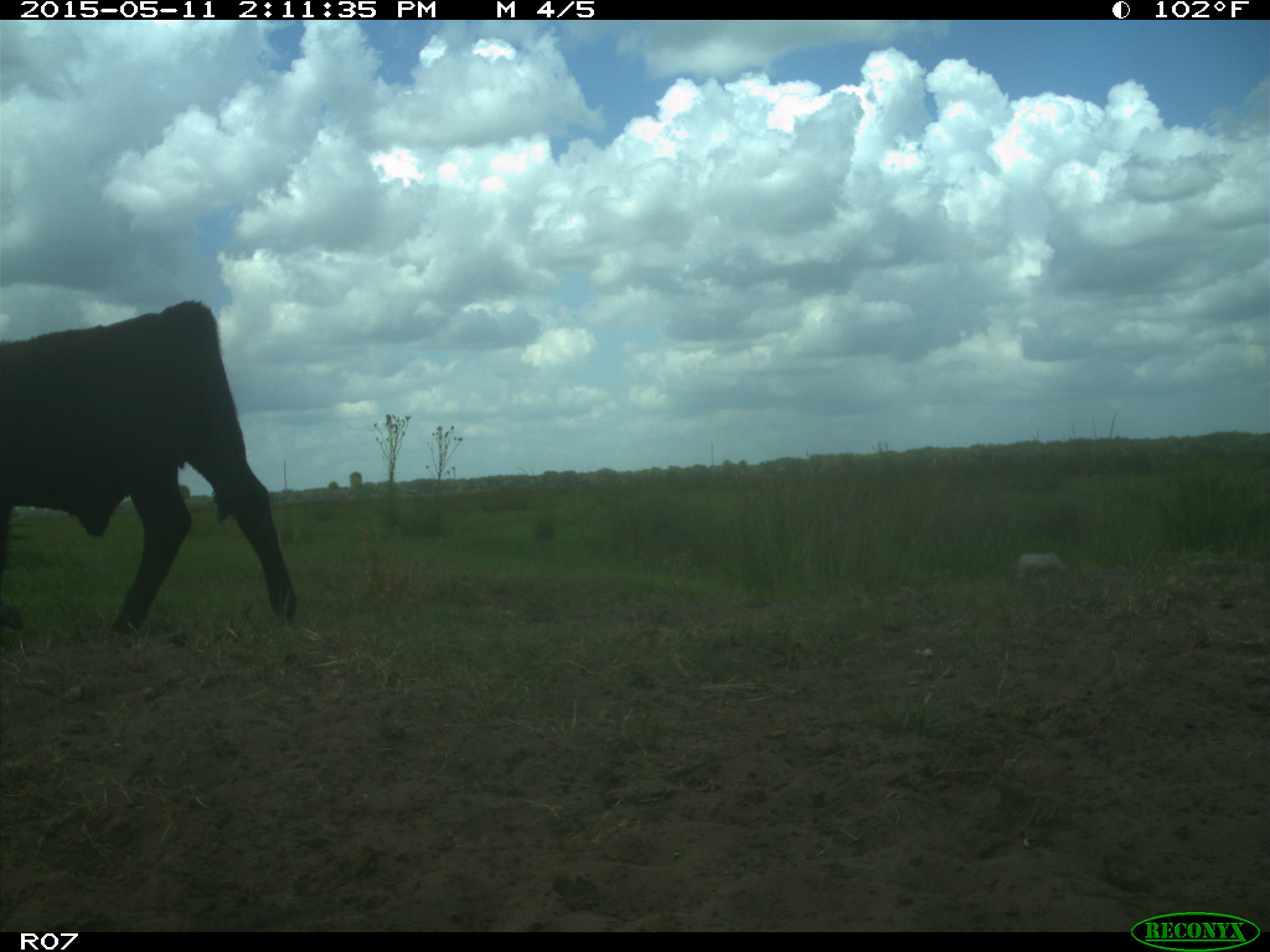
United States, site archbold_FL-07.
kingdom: Animalia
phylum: Chordata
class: Mammalia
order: Artiodactyla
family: Bovidae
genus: Bos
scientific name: Bos taurus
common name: domestic cow